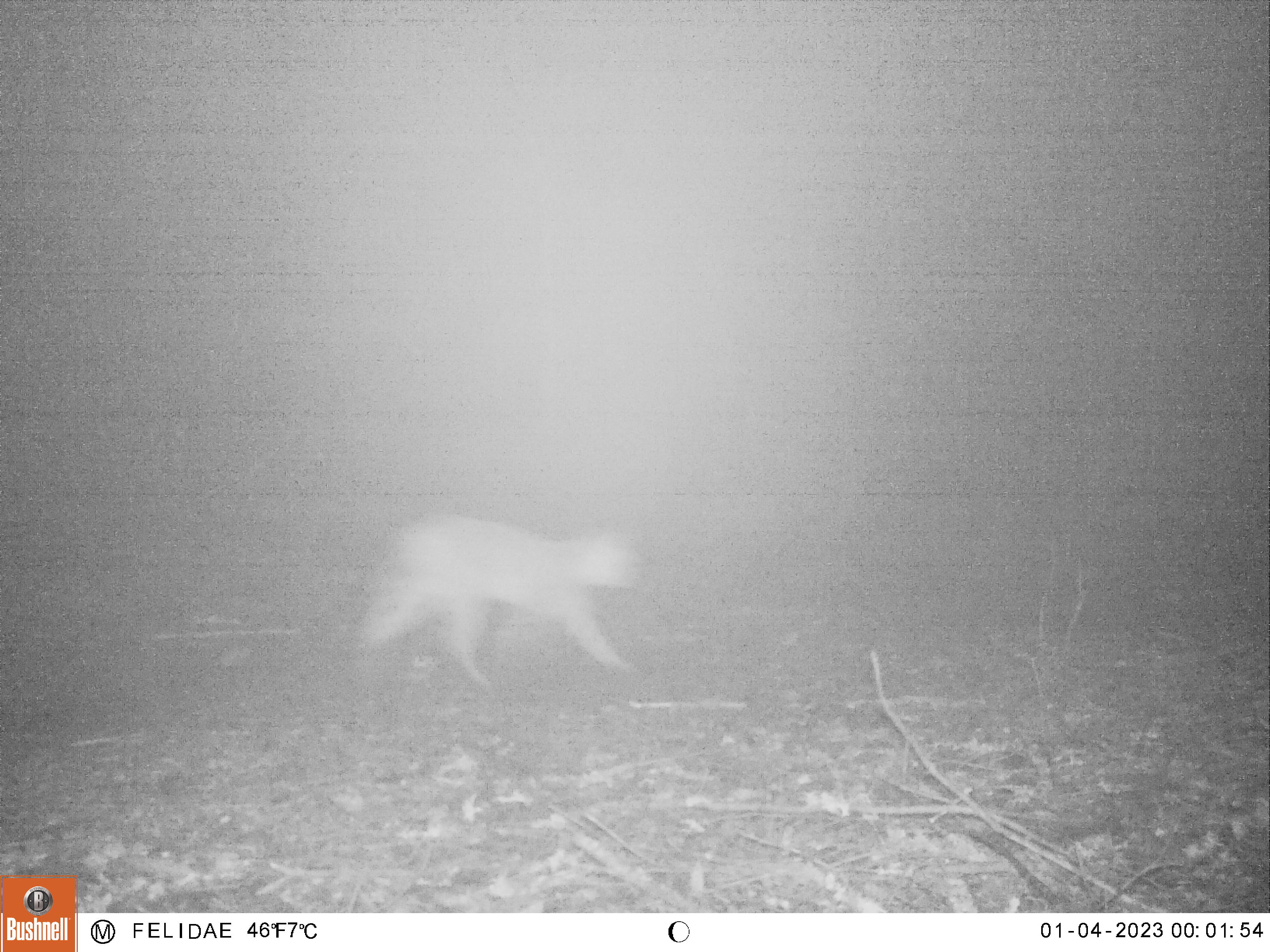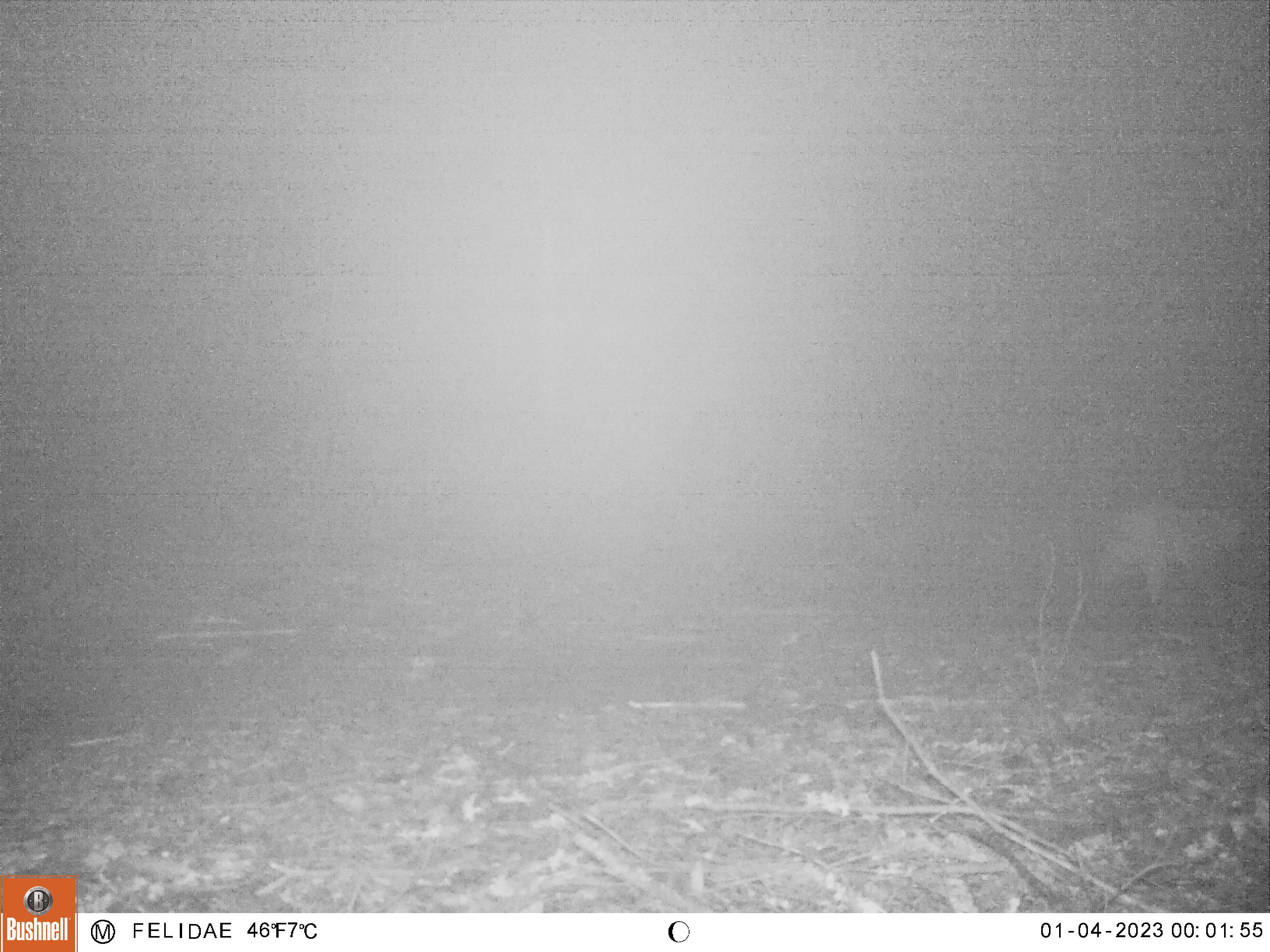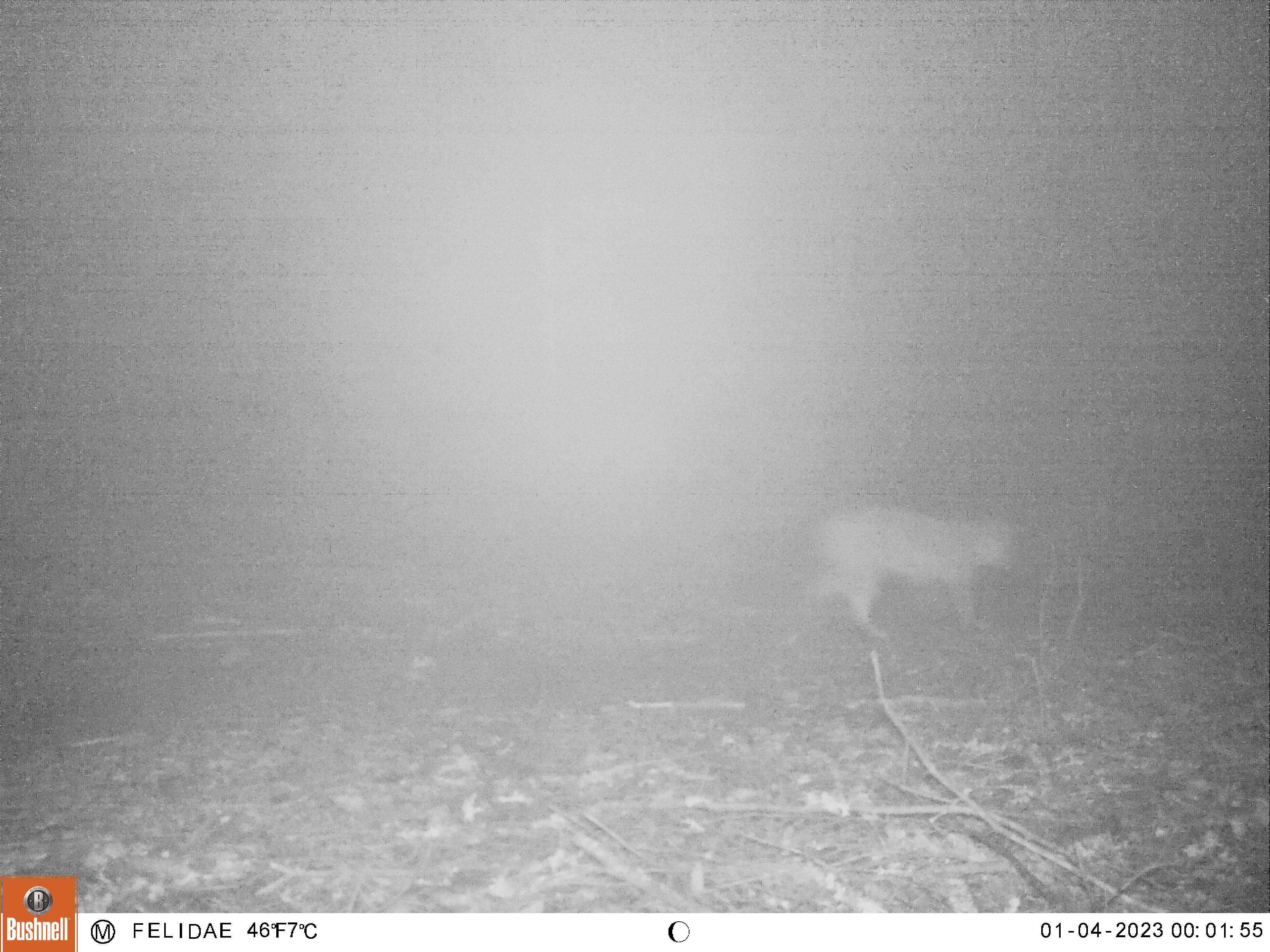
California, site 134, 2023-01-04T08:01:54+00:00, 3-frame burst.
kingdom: Animalia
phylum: Chordata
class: Mammalia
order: Carnivora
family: Felidae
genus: Lynx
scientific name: Lynx rufus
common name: bobcat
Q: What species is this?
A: Bobcat (Lynx rufus).